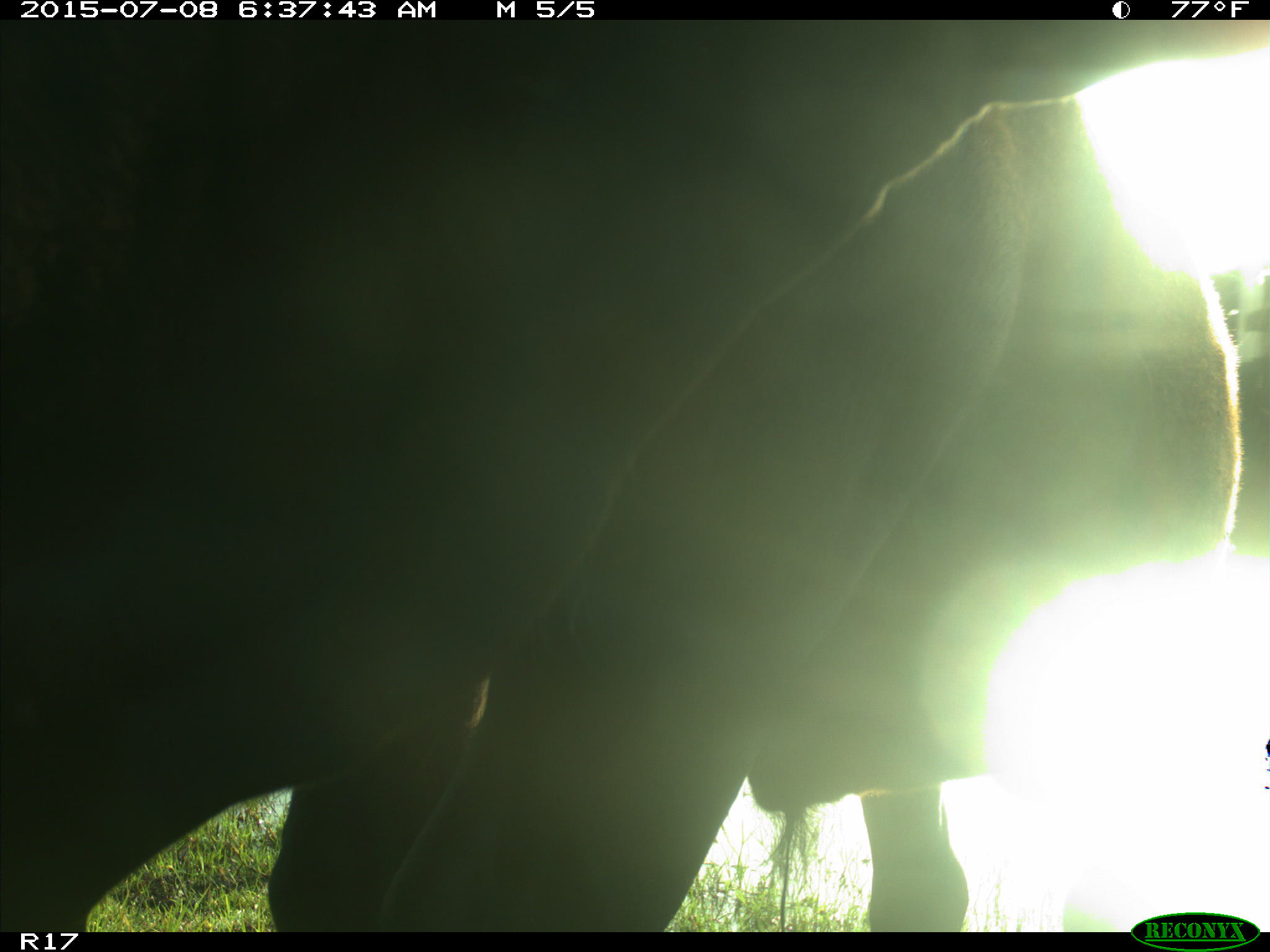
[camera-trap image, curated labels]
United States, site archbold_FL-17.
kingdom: Animalia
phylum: Chordata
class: Mammalia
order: Artiodactyla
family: Bovidae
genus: Bos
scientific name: Bos taurus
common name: domestic cow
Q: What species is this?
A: Bos taurus (domestic cow).